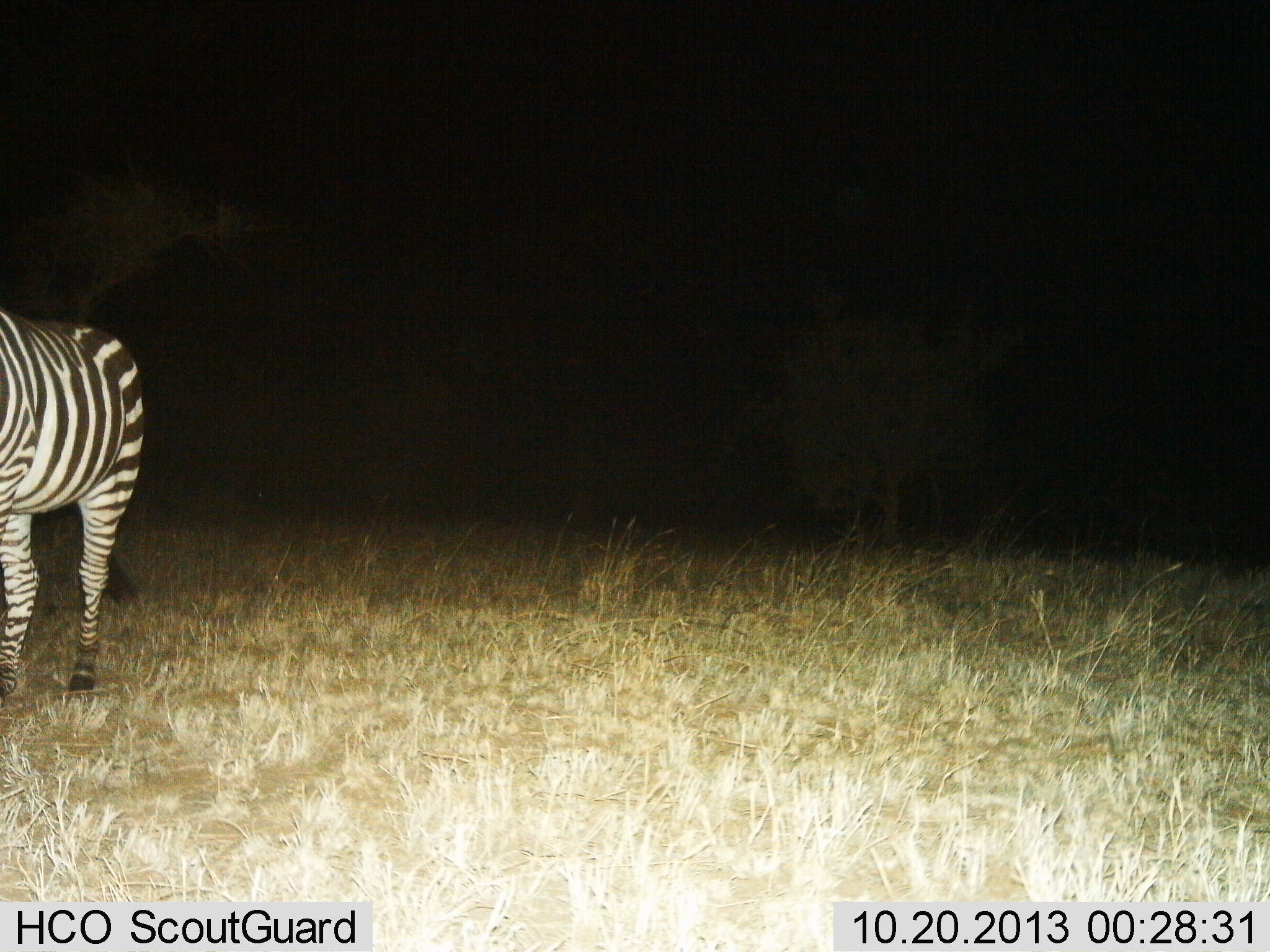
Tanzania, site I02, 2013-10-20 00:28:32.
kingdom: Animalia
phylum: Chordata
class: Mammalia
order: Perissodactyla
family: Equidae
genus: Equus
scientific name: Equus quagga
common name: plains zebra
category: zebra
Zebra (plains zebra) (Equus quagga), count 1. Behavior (volunteer vote fractions): standing 70%, resting 0%, moving 30%, interacting 0%. Young present (vote fraction): 0%. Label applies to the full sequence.